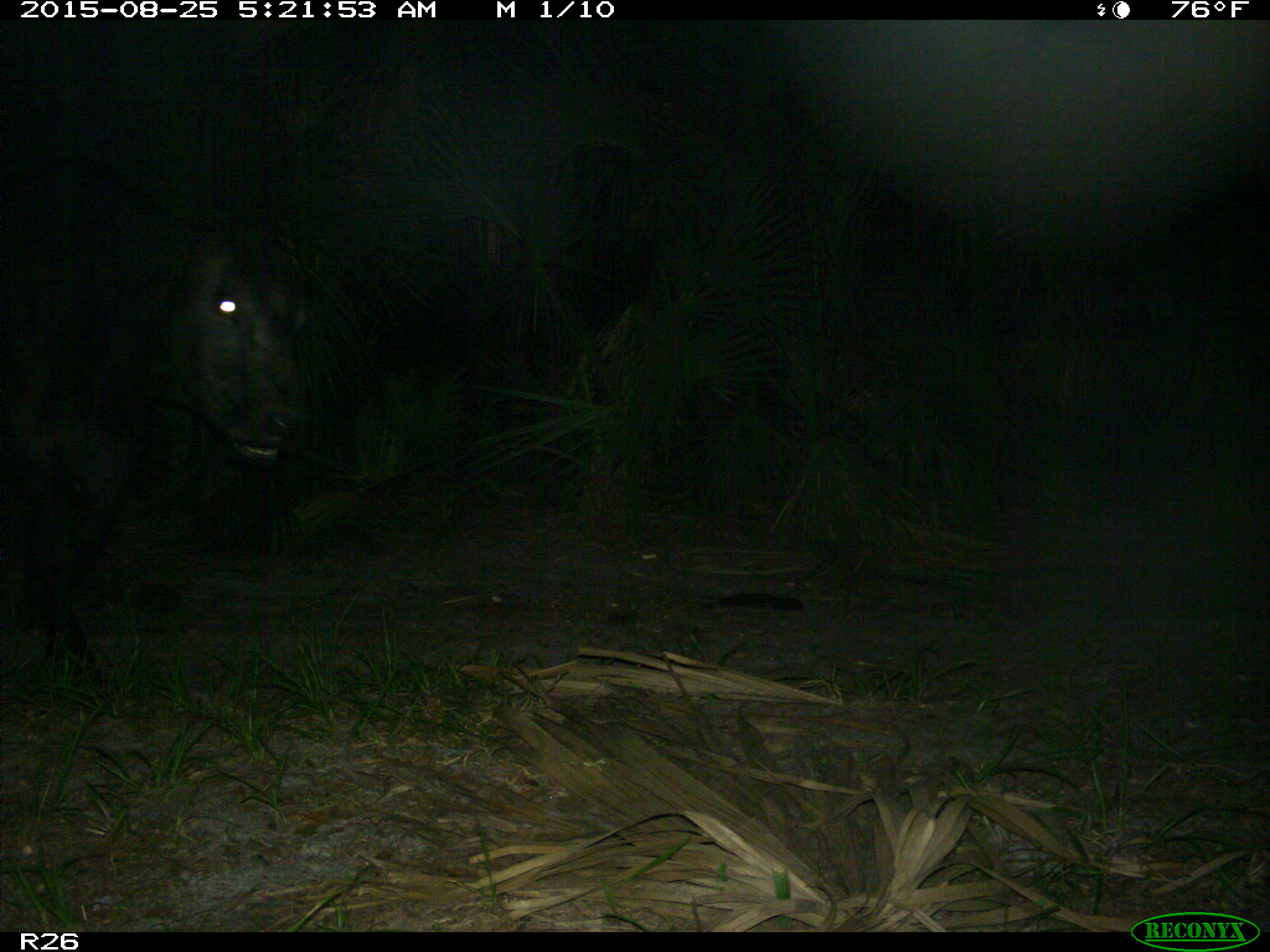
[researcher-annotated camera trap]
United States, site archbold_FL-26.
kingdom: Animalia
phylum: Chordata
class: Mammalia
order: Artiodactyla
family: Bovidae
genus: Bos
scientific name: Bos taurus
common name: domestic cow